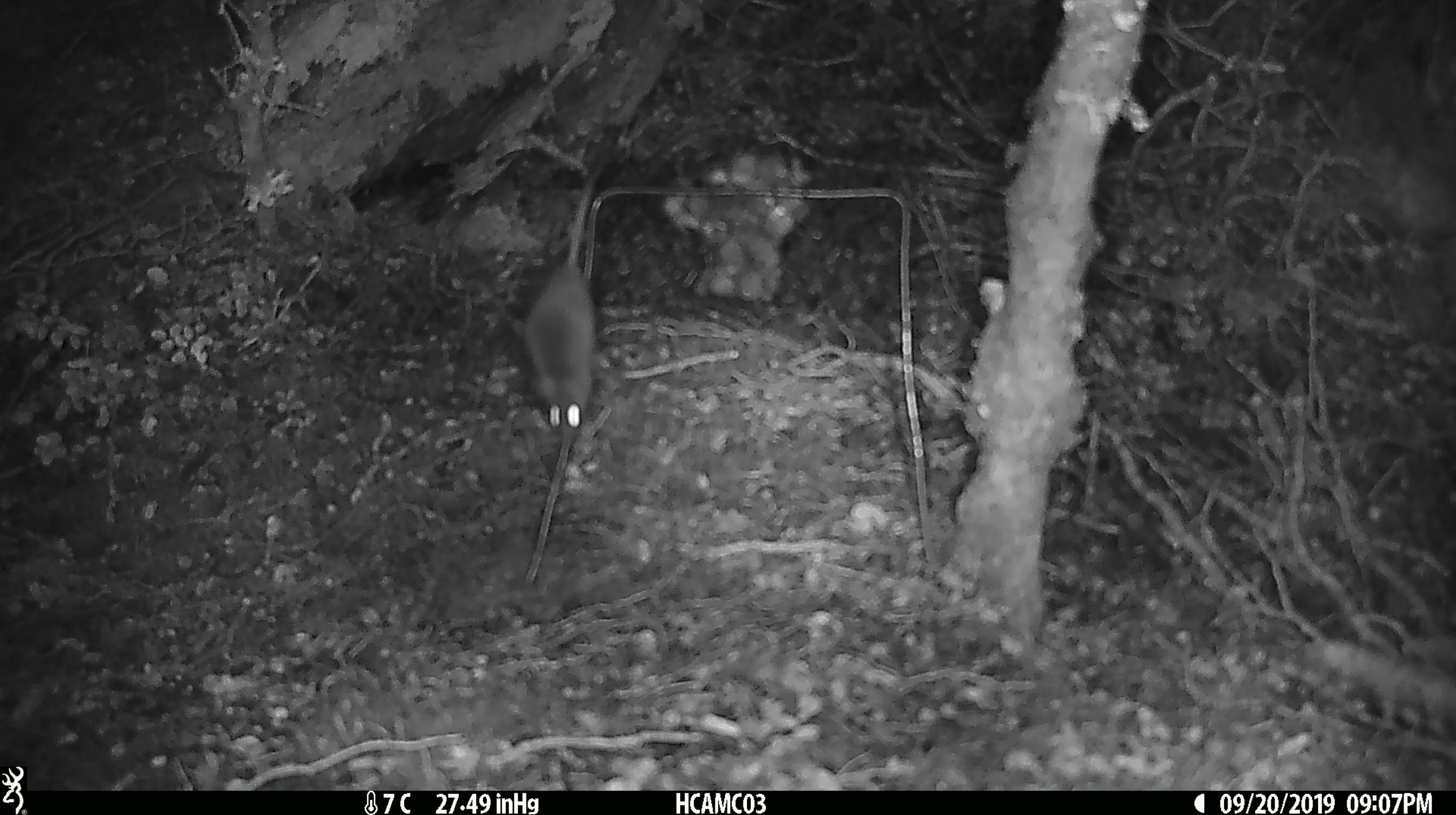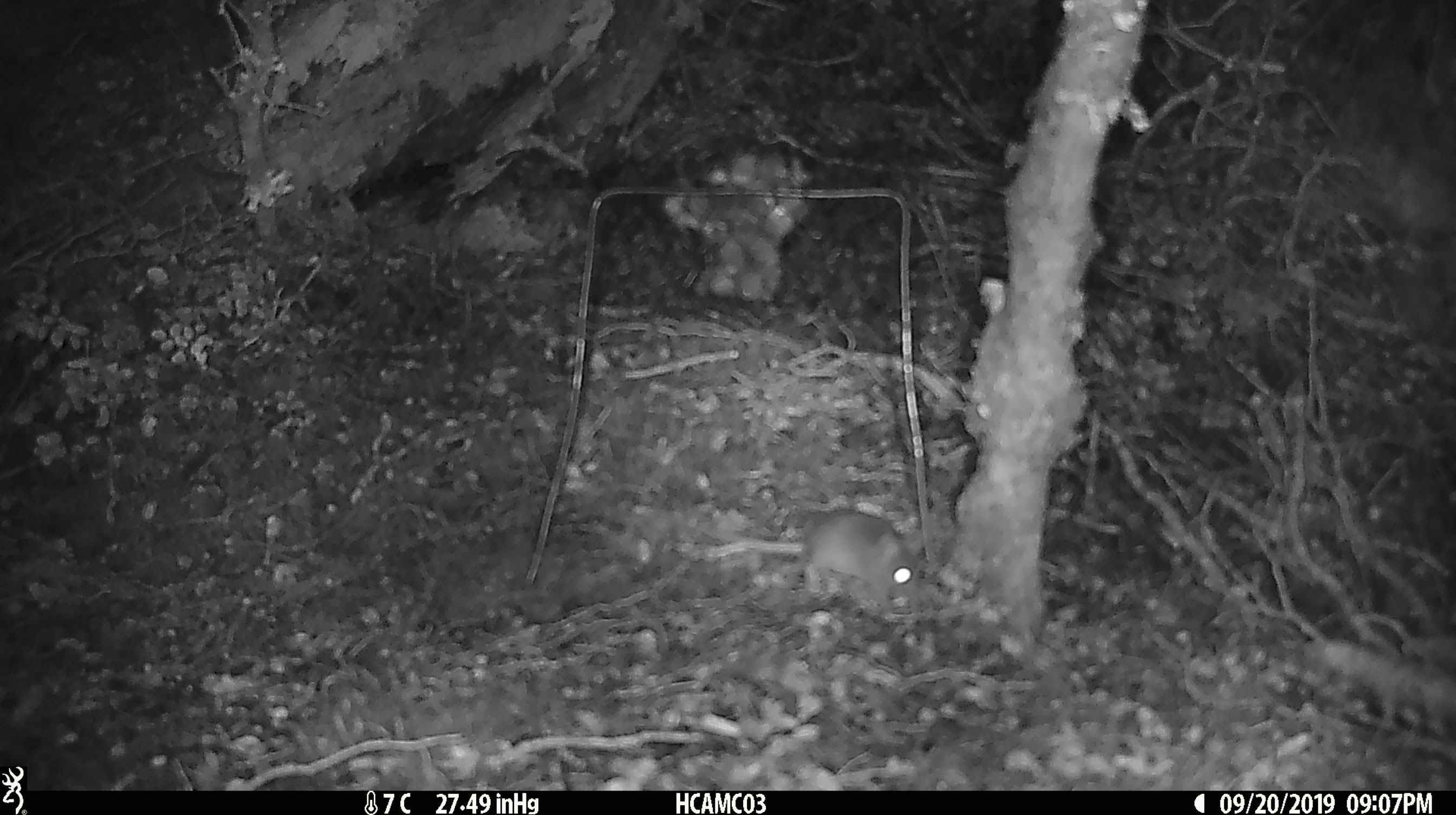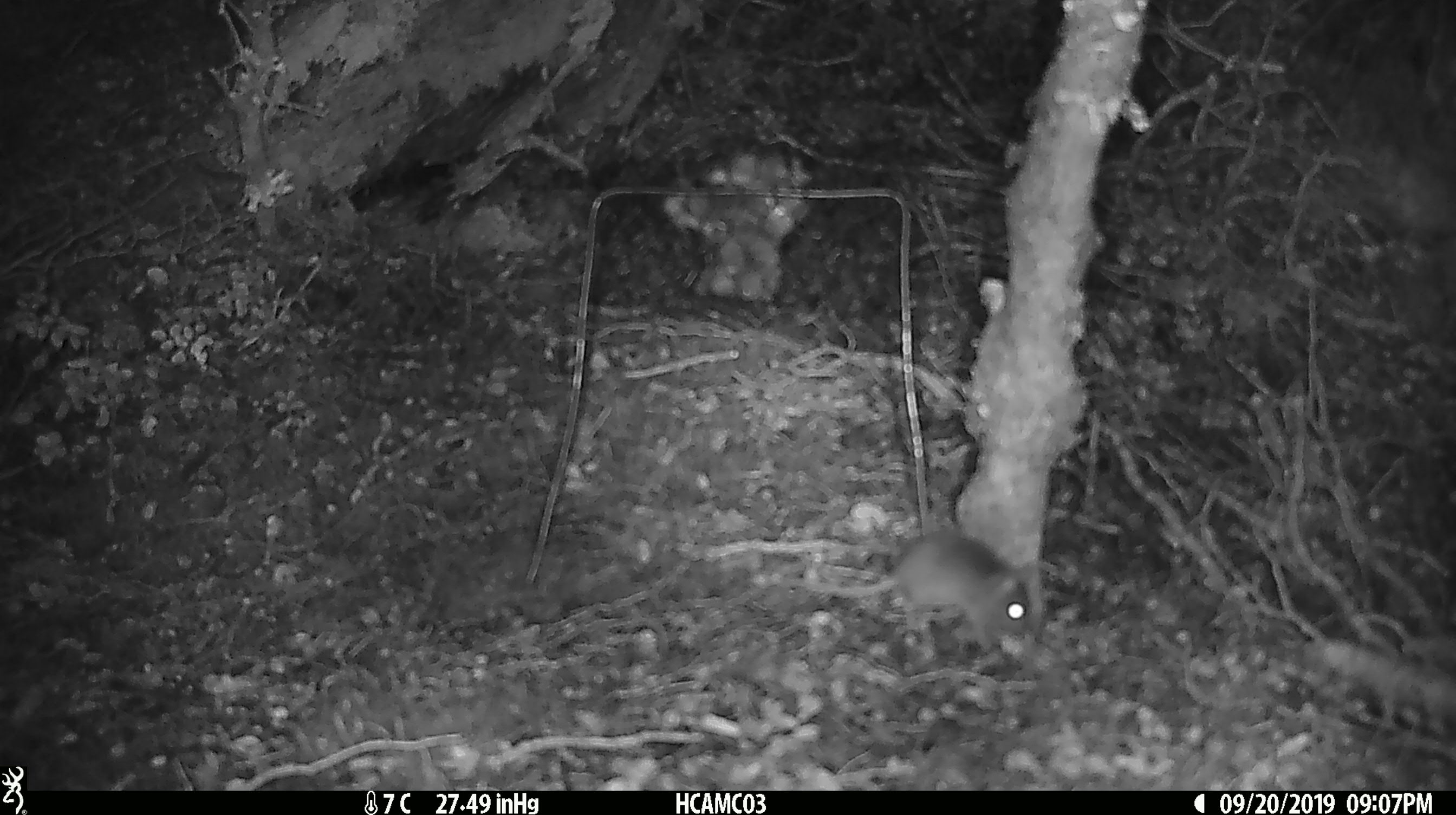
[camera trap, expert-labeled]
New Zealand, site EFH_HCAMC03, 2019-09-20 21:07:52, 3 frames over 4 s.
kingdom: Animalia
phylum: Chordata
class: Mammalia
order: Rodentia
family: Muridae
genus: Mus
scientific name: Mus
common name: mouse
Mouse (Mus).